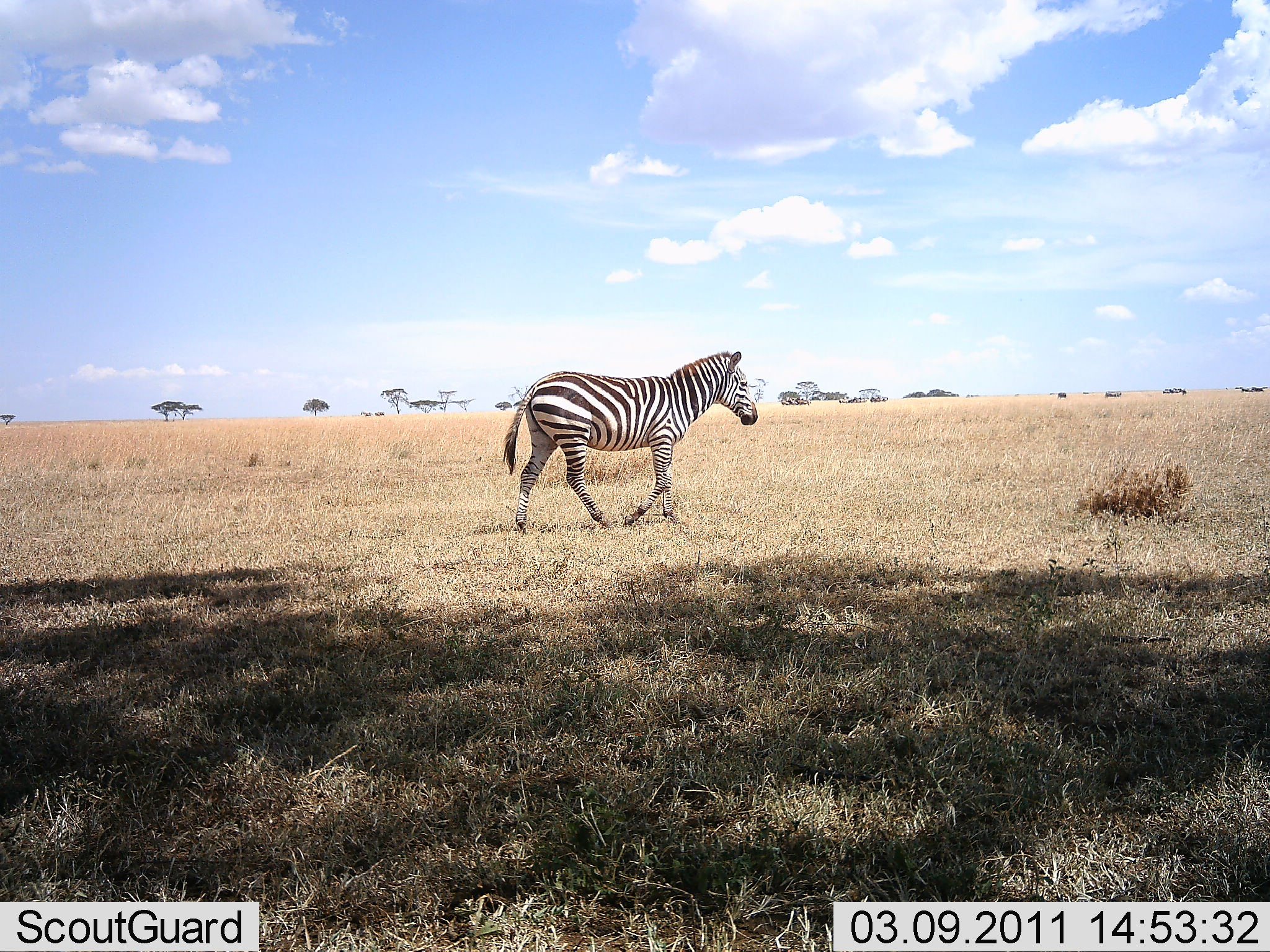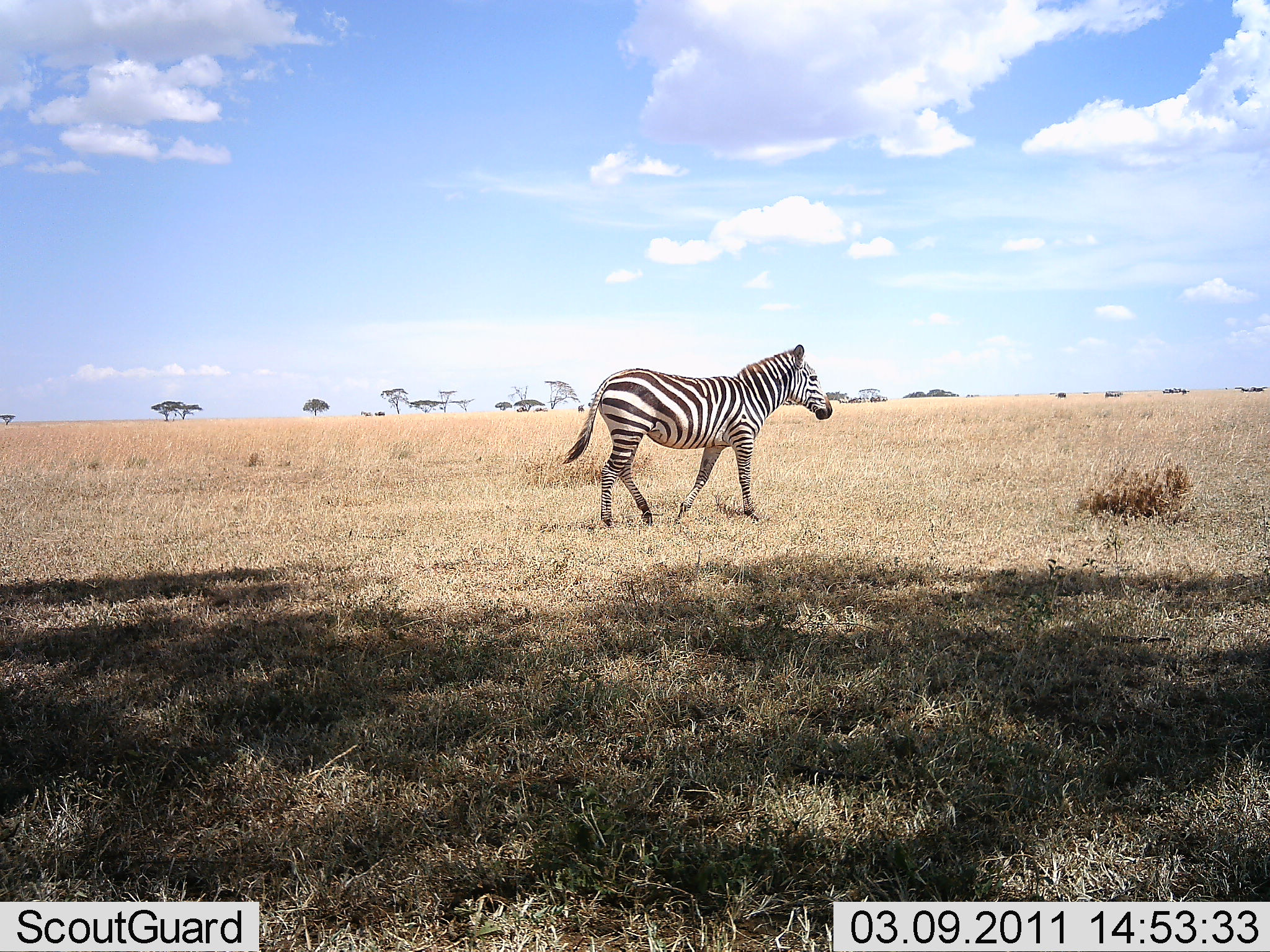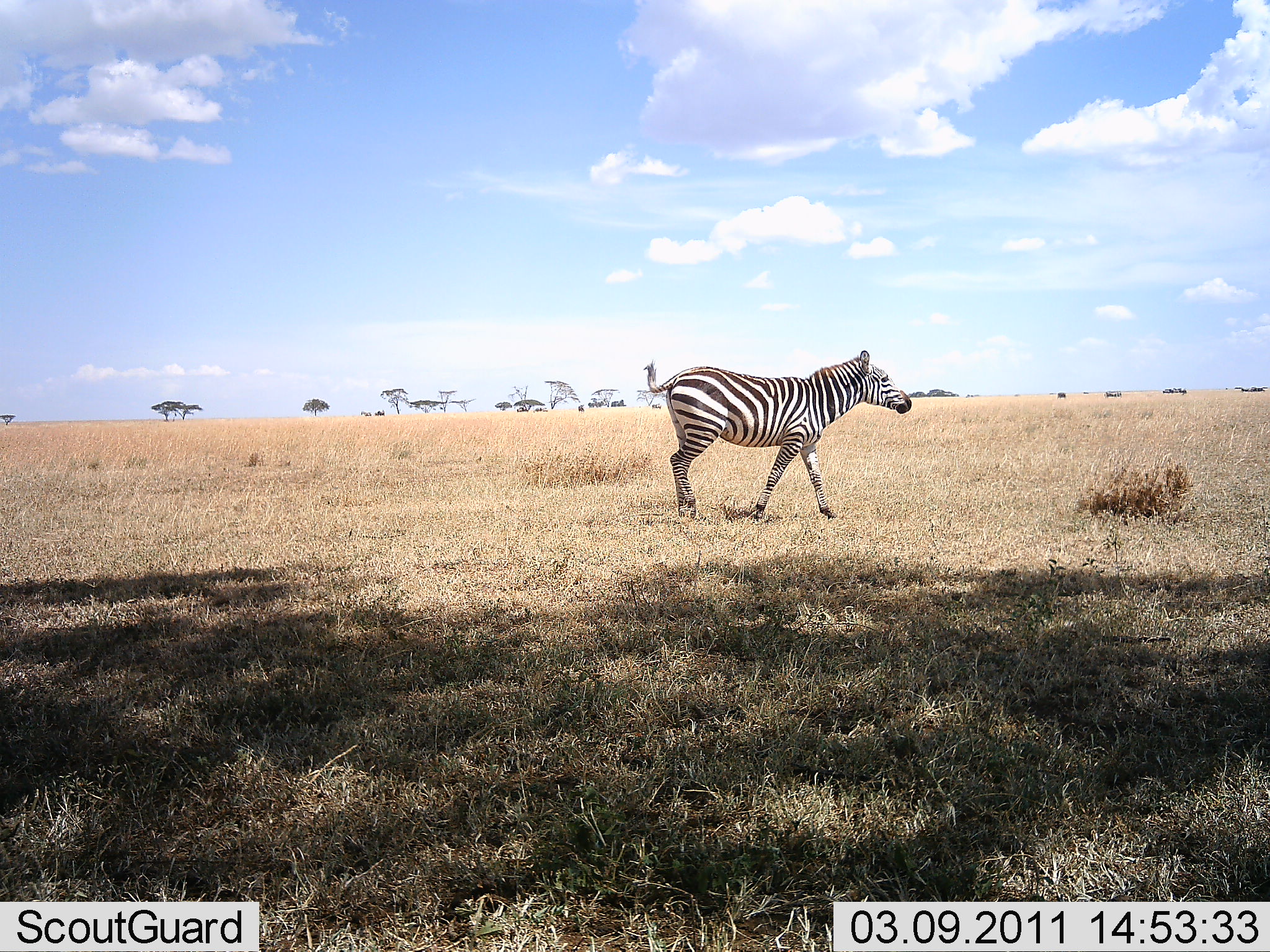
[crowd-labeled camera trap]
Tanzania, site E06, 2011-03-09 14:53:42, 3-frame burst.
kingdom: Animalia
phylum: Chordata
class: Mammalia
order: Perissodactyla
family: Equidae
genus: Equus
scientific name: Equus quagga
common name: plains zebra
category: zebra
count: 1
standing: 0%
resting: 0%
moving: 100%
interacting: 0%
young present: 0%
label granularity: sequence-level